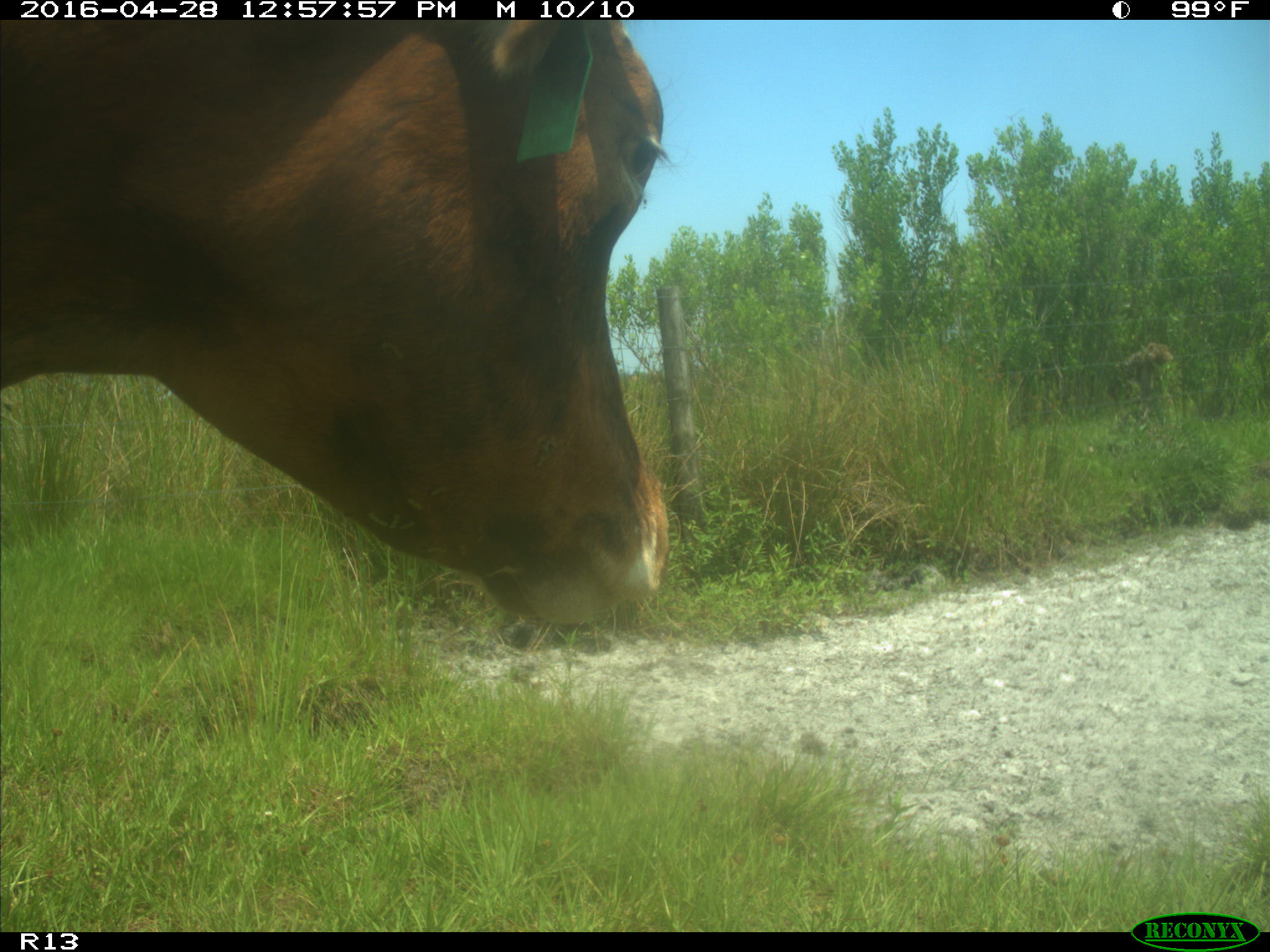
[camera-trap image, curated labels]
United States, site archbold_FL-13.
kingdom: Animalia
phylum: Chordata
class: Mammalia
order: Artiodactyla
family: Bovidae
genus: Bos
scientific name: Bos taurus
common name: domestic cow